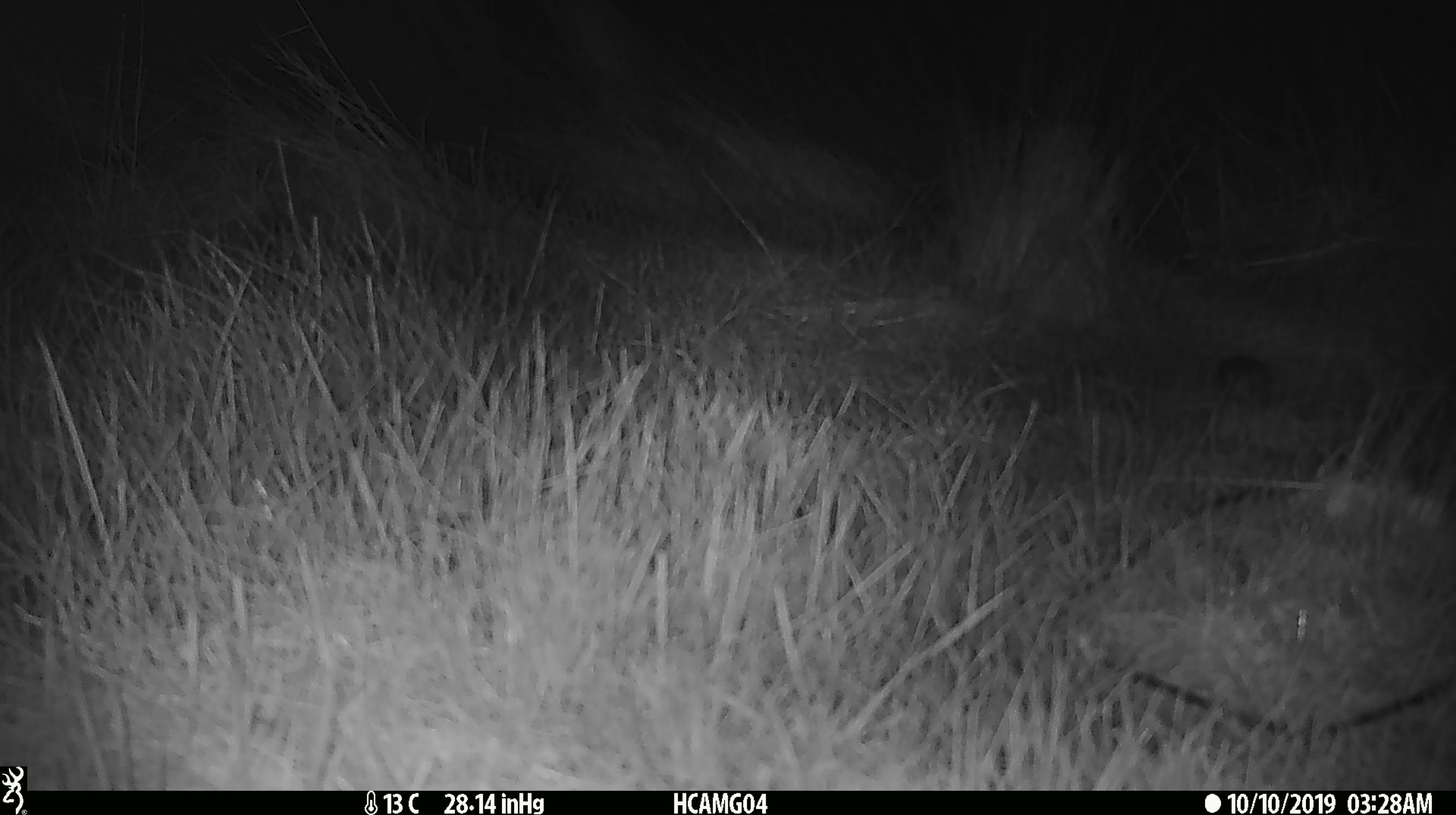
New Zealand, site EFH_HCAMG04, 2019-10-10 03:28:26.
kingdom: Animalia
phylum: Chordata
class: Mammalia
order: Rodentia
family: Muridae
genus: Mus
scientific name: Mus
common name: mouse